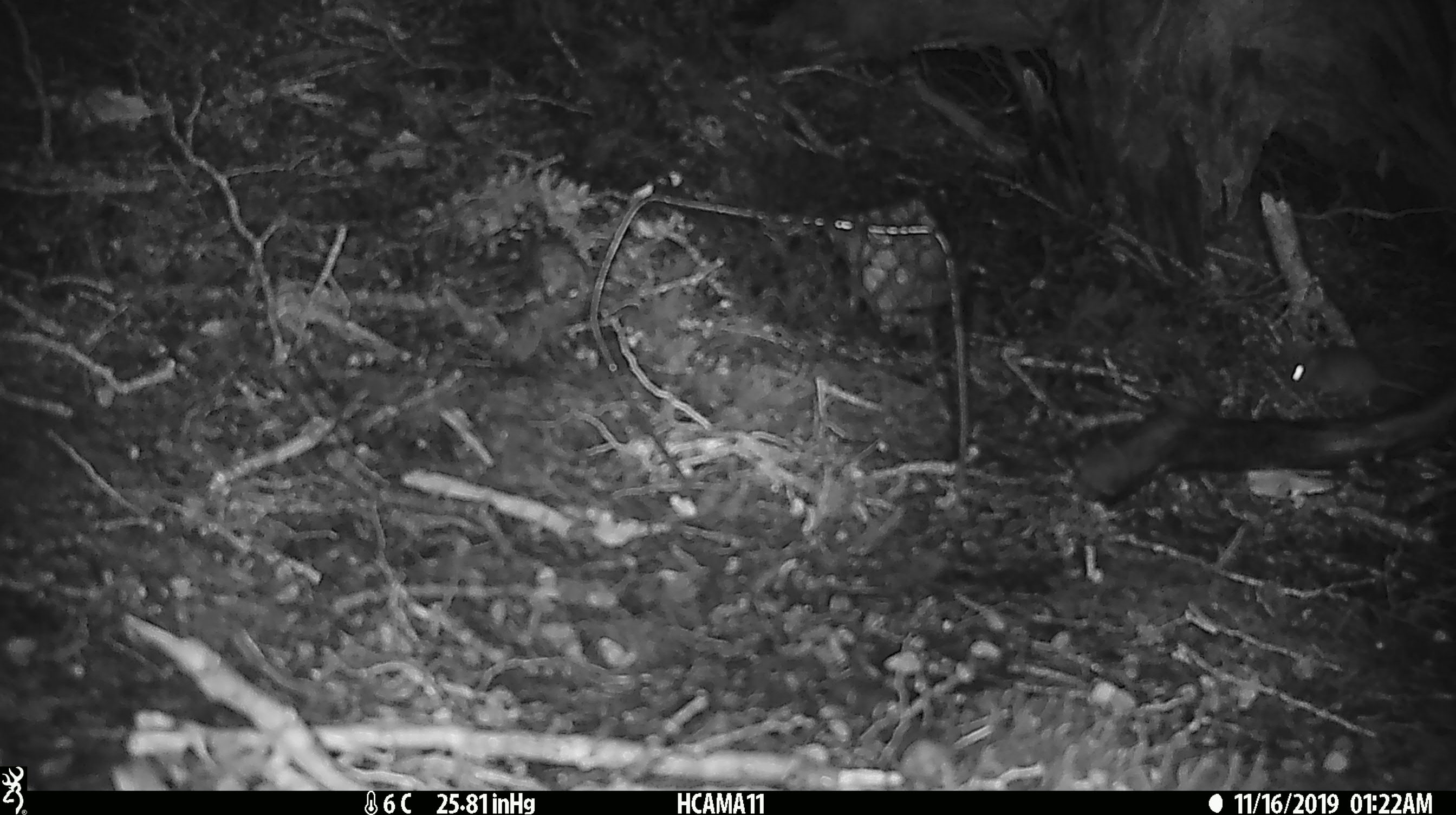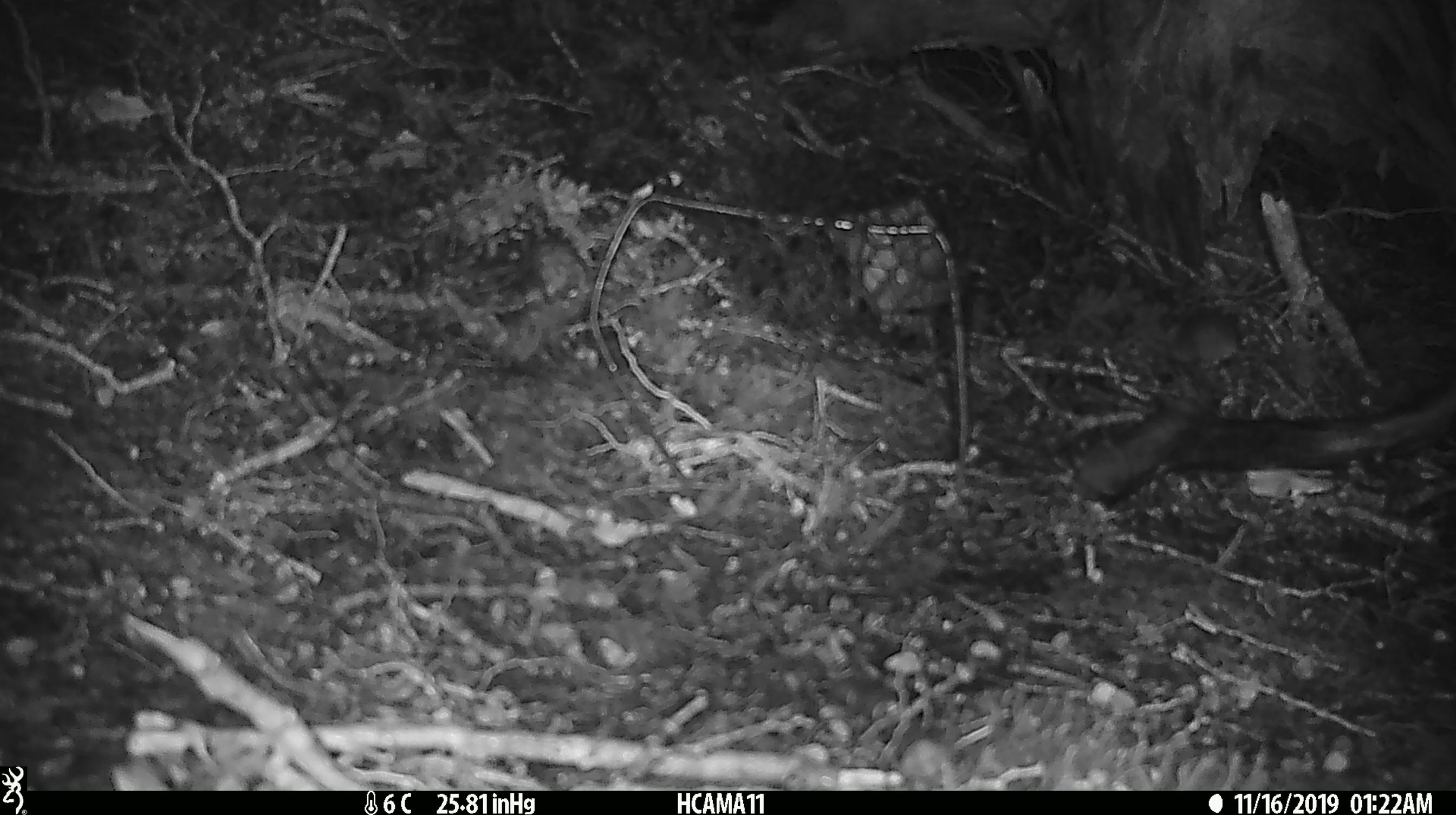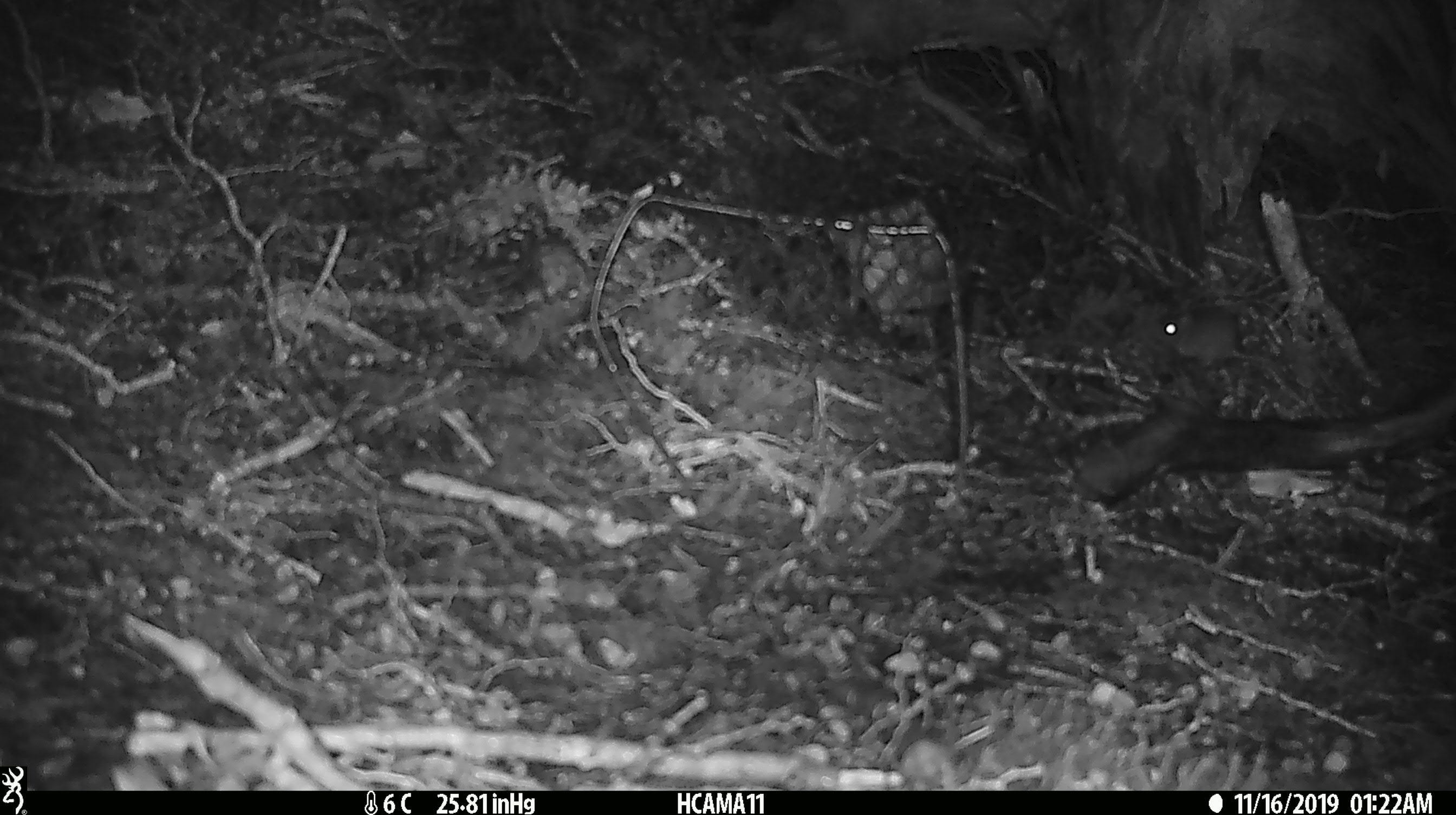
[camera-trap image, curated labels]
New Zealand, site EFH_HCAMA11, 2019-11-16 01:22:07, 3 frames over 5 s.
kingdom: Animalia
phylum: Chordata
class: Mammalia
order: Rodentia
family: Muridae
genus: Mus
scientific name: Mus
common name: mouse